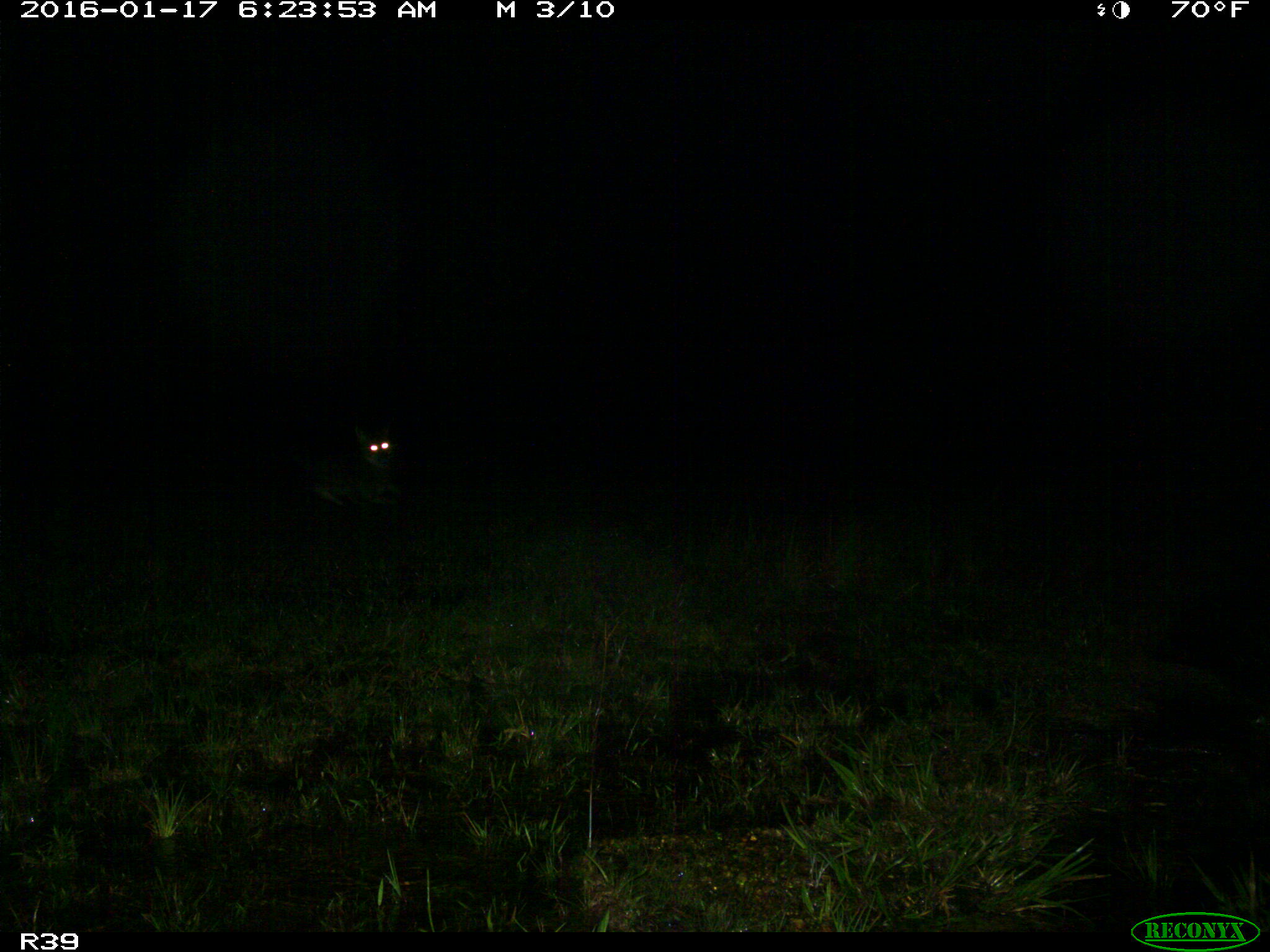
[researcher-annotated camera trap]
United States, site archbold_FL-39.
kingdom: Animalia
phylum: Chordata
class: Mammalia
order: Carnivora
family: Canidae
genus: Canis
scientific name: Canis latrans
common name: coyote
Canis latrans (coyote).